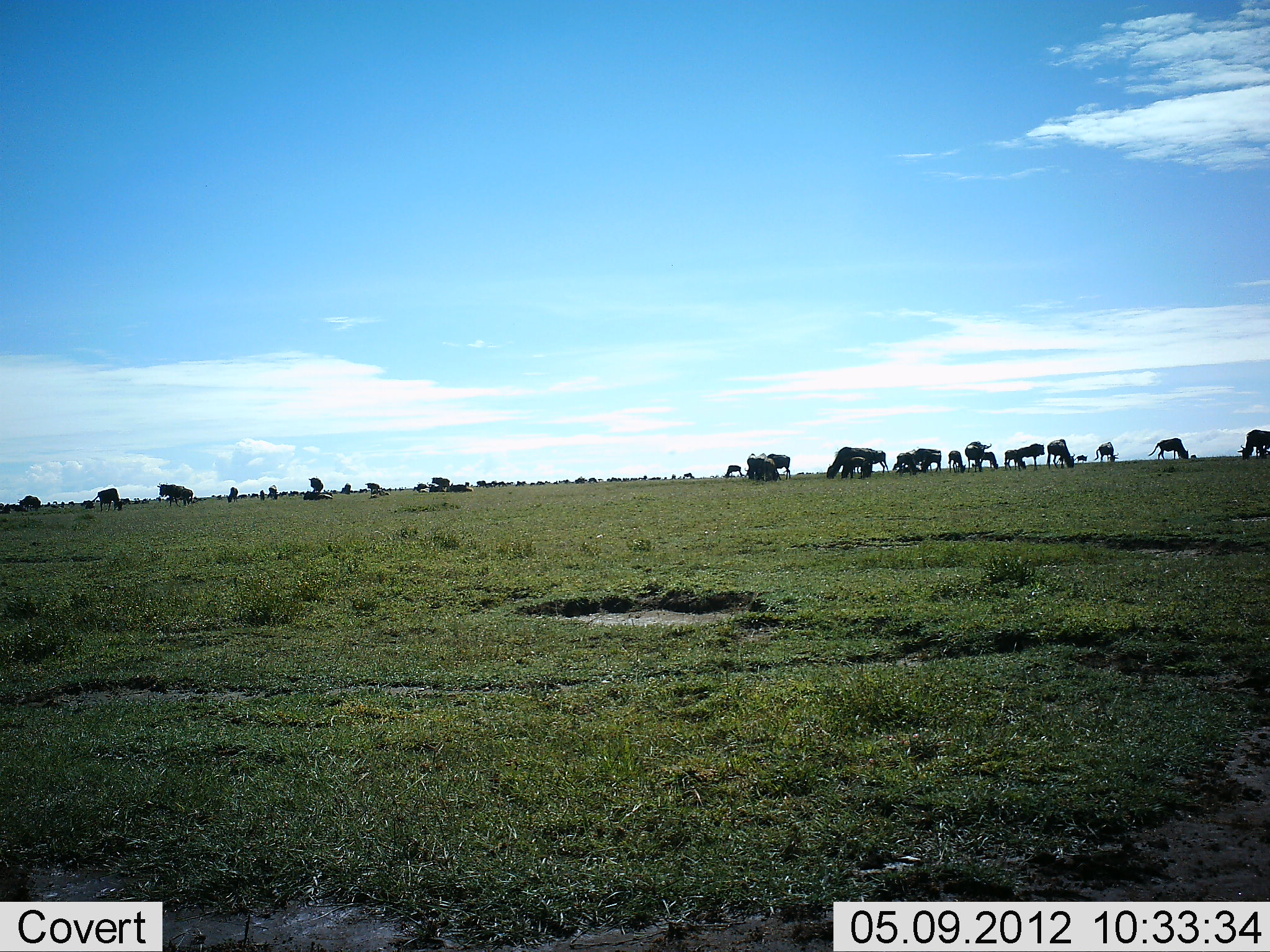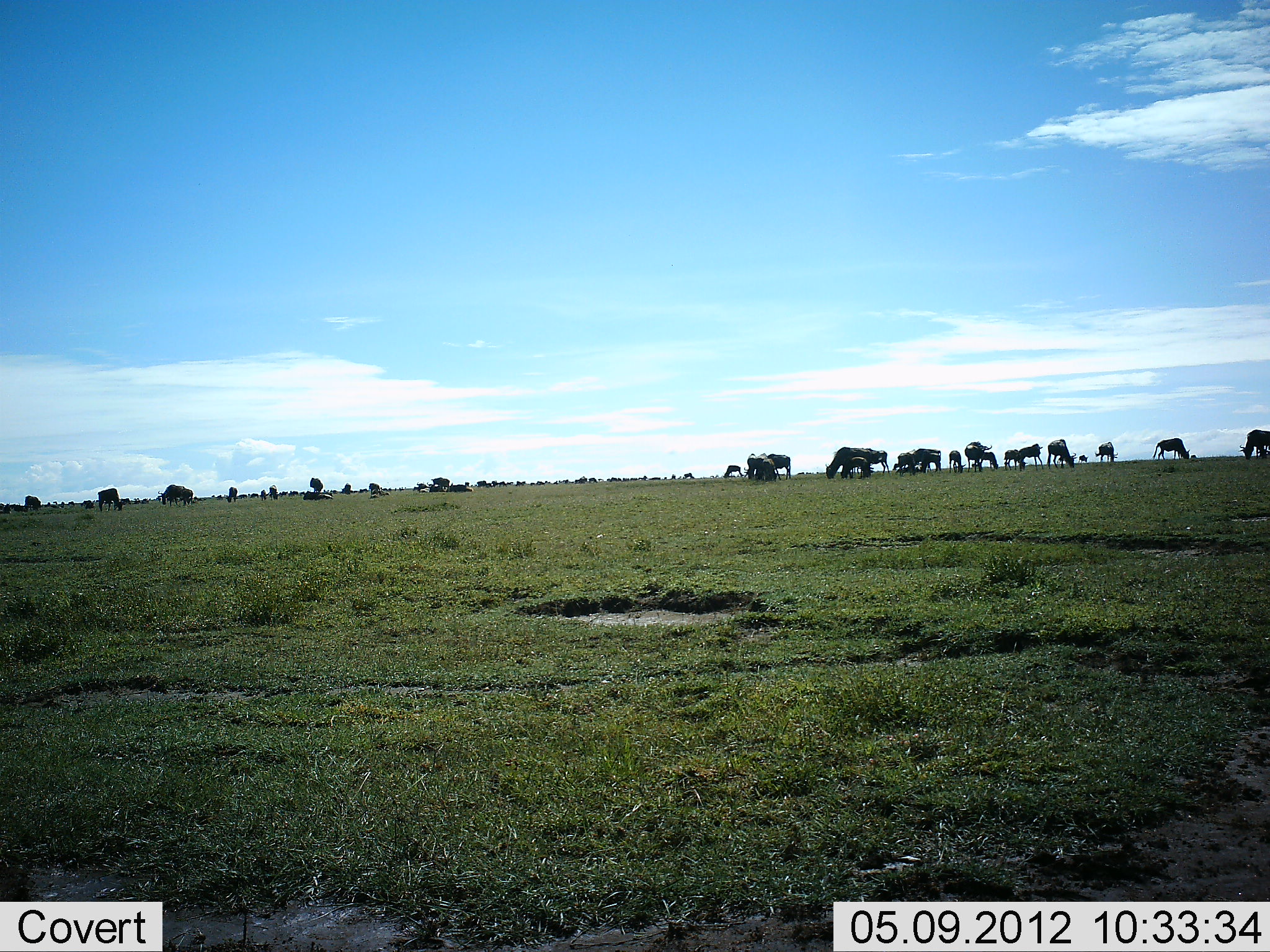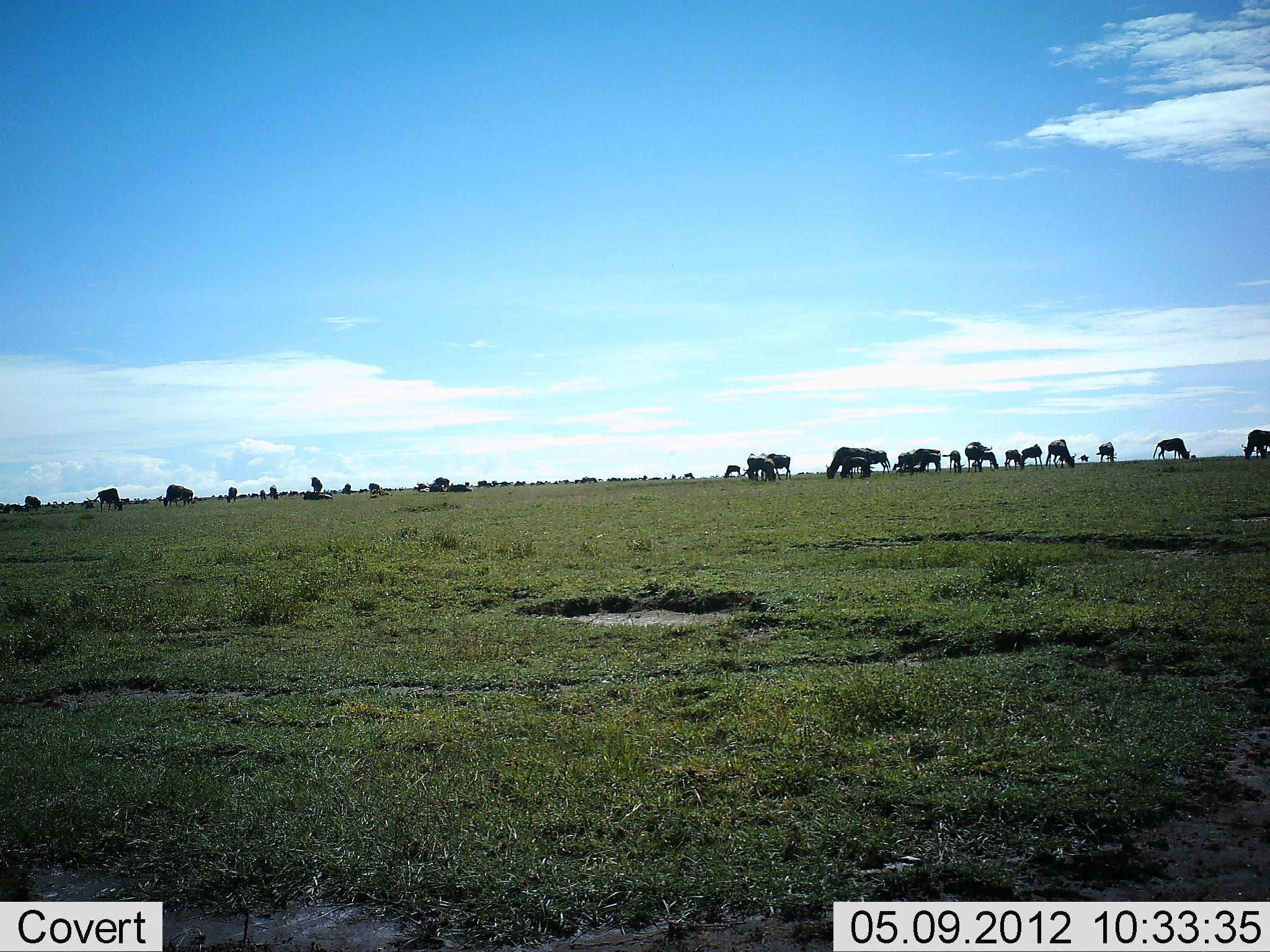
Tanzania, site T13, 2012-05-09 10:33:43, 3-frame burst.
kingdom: Animalia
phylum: Chordata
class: Mammalia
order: Artiodactyla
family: Bovidae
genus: Connochaetes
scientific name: Connochaetes taurinus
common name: blue wildebeest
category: wildebeest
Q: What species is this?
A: Wildebeest (blue wildebeest) (Connochaetes taurinus).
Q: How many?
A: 11-50.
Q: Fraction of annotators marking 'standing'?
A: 60%.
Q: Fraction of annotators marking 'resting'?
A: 30%.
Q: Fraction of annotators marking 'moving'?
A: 30%.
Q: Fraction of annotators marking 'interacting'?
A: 0%.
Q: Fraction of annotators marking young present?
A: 10%.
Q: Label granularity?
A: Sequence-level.